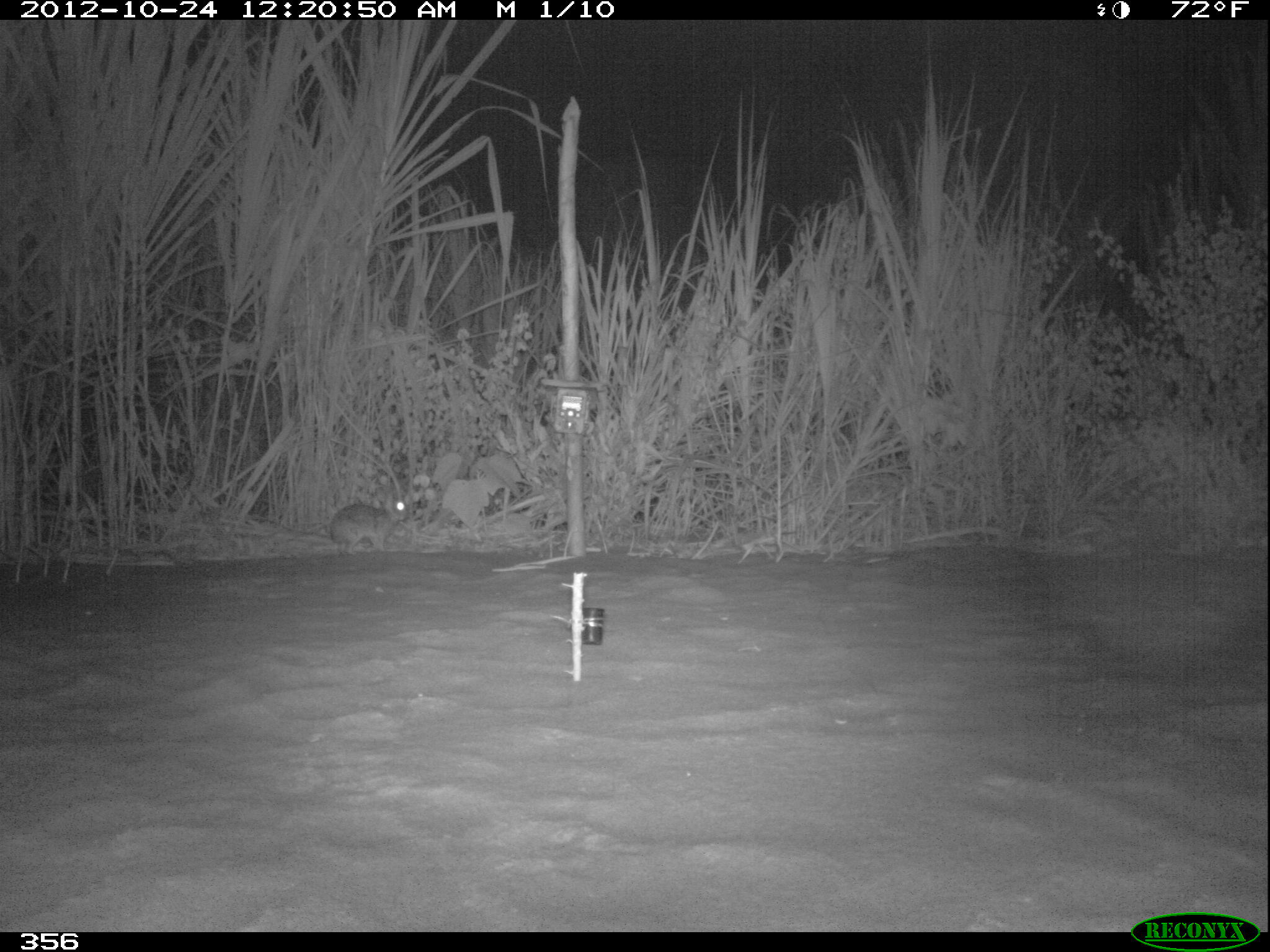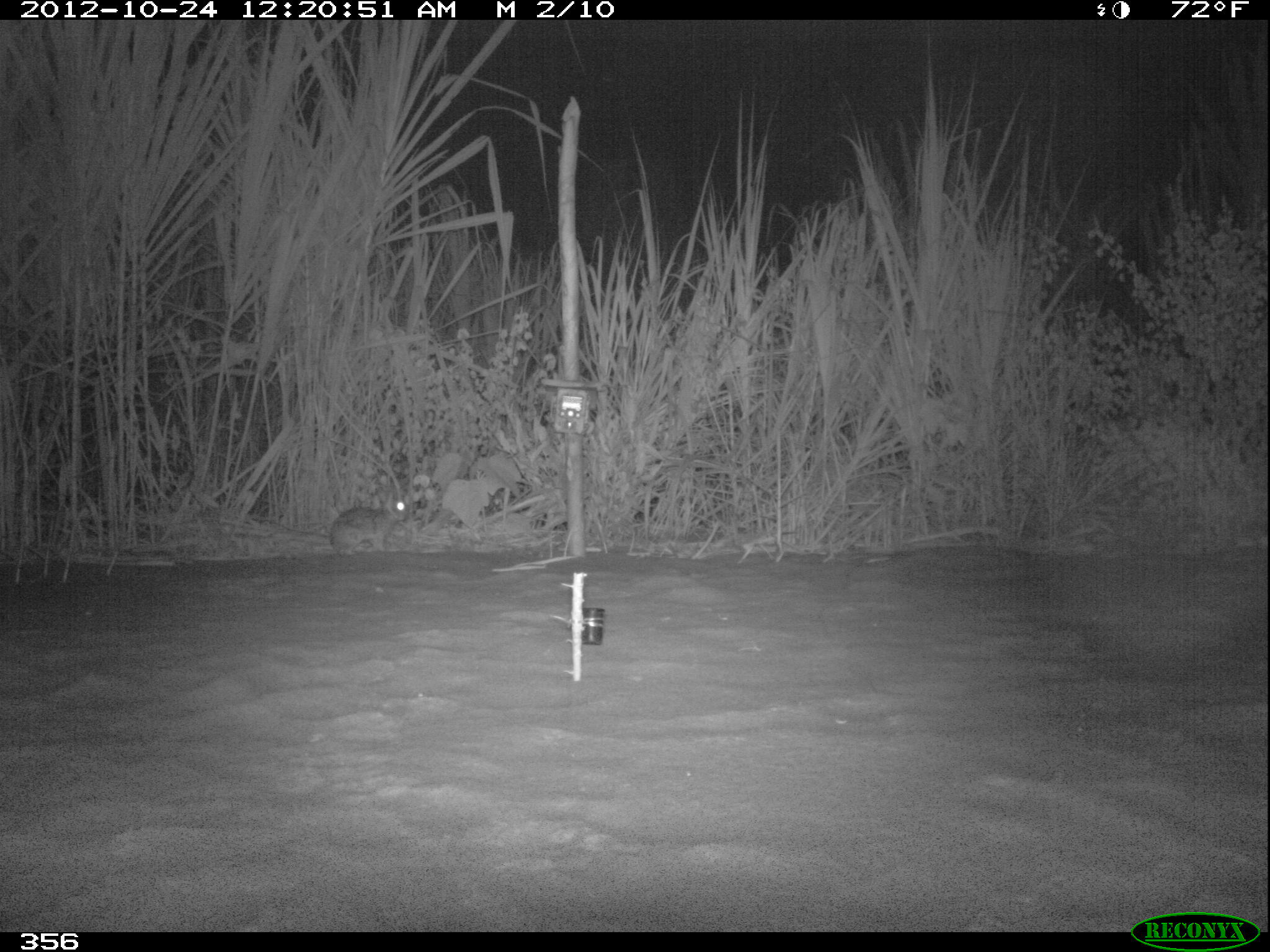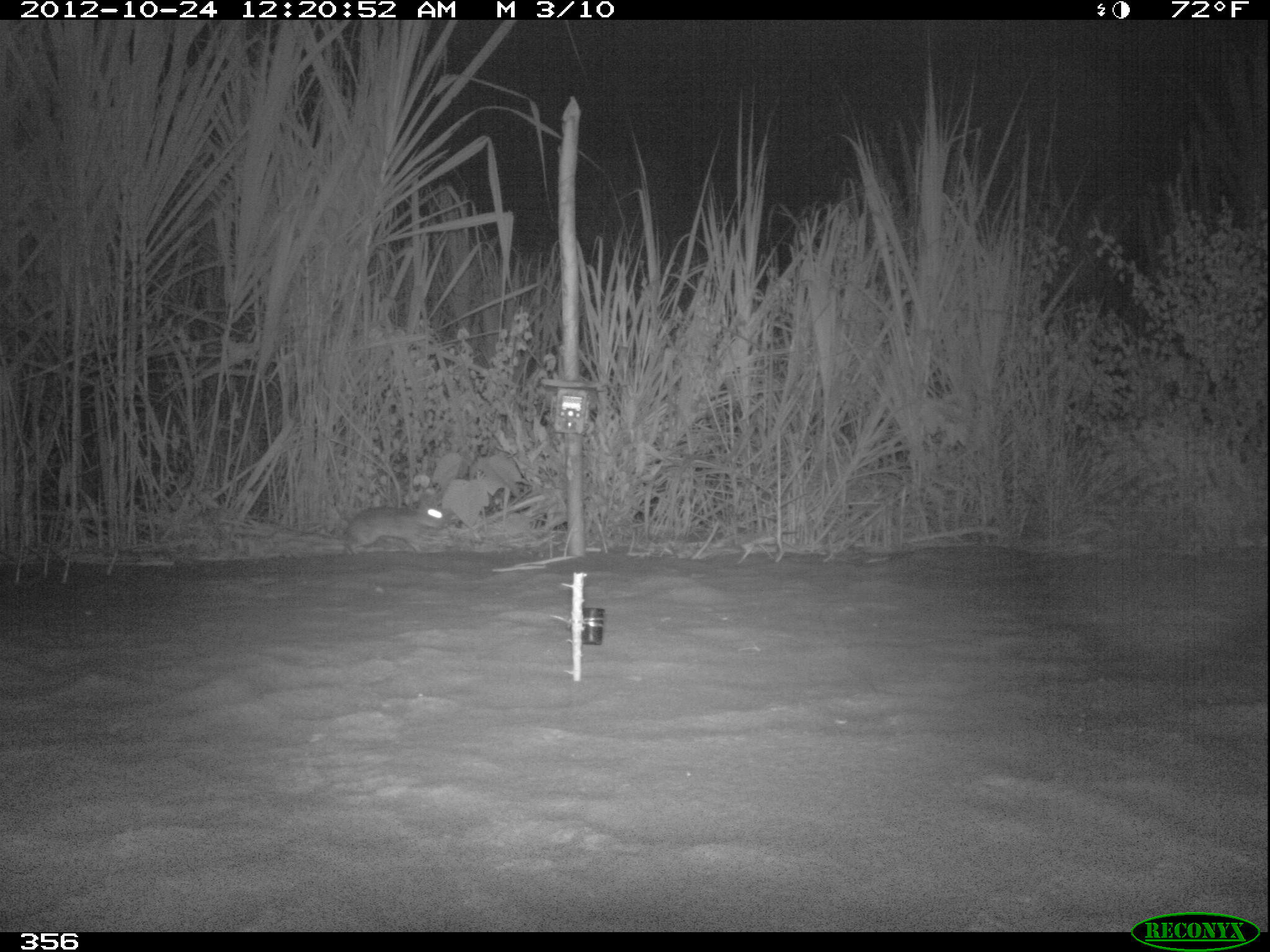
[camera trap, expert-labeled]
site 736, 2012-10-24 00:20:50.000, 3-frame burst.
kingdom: Animalia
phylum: Chordata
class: Mammalia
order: Lagomorpha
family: Leporidae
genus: Sylvilagus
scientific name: Sylvilagus brasiliensis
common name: tapeti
Sylvilagus brasiliensis (tapeti).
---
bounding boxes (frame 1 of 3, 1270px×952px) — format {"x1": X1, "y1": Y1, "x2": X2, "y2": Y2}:
sylvilagus brasiliensis: {"x1": 329, "y1": 486, "x2": 410, "y2": 556}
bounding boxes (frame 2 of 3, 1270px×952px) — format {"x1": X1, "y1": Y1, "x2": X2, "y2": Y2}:
sylvilagus brasiliensis: {"x1": 328, "y1": 488, "x2": 410, "y2": 555}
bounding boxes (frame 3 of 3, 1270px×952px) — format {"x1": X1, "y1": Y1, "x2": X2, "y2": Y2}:
sylvilagus brasiliensis: {"x1": 342, "y1": 491, "x2": 447, "y2": 555}